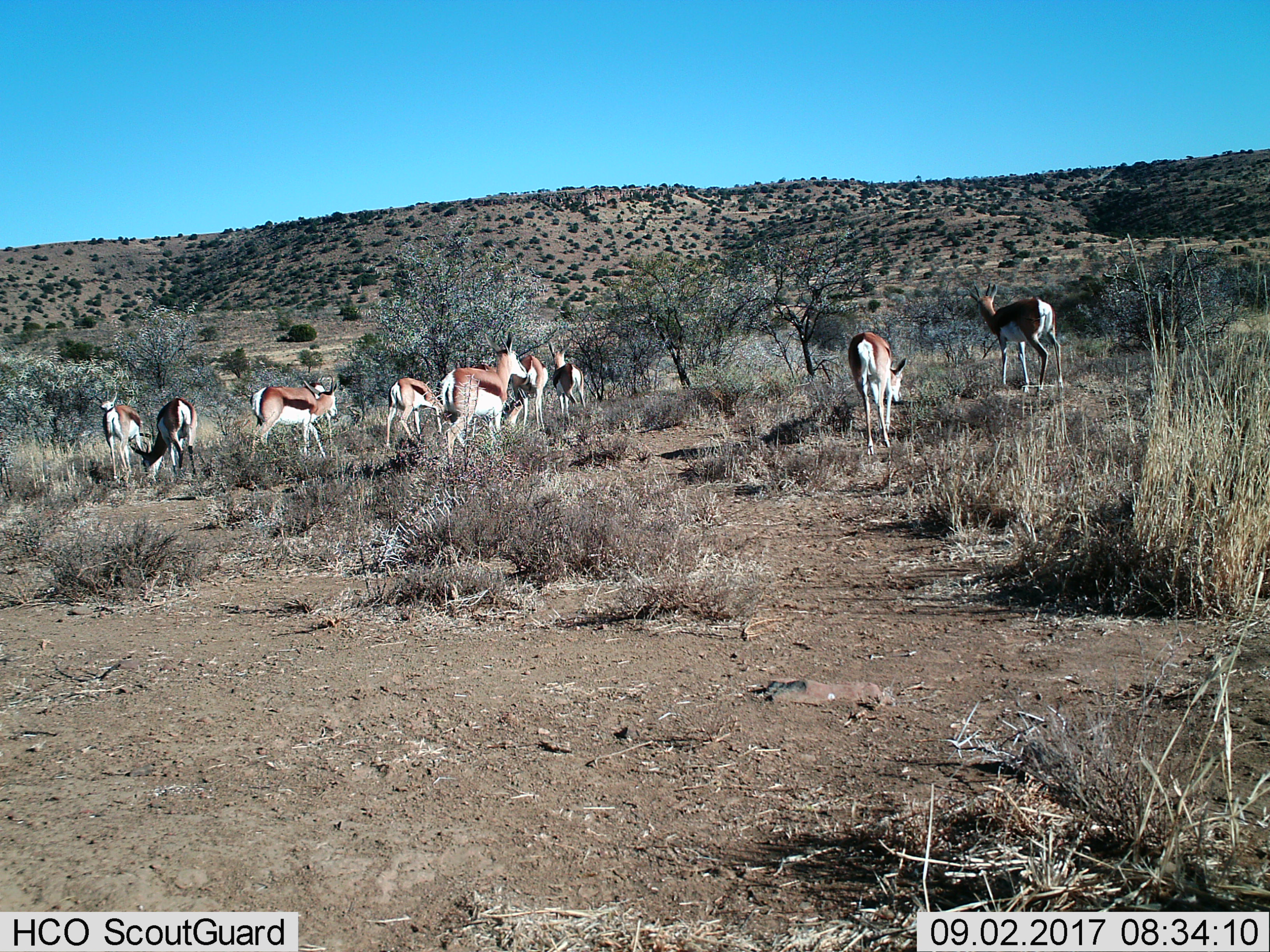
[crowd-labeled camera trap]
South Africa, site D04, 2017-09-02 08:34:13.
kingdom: Animalia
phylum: Chordata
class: Mammalia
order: Artiodactyla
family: Bovidae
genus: Antidorcas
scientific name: Antidorcas marsupialis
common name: springbok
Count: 9.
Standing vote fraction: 86%.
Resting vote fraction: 14%.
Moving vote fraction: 71%.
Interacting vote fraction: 43%.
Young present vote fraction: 14%.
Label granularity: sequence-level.